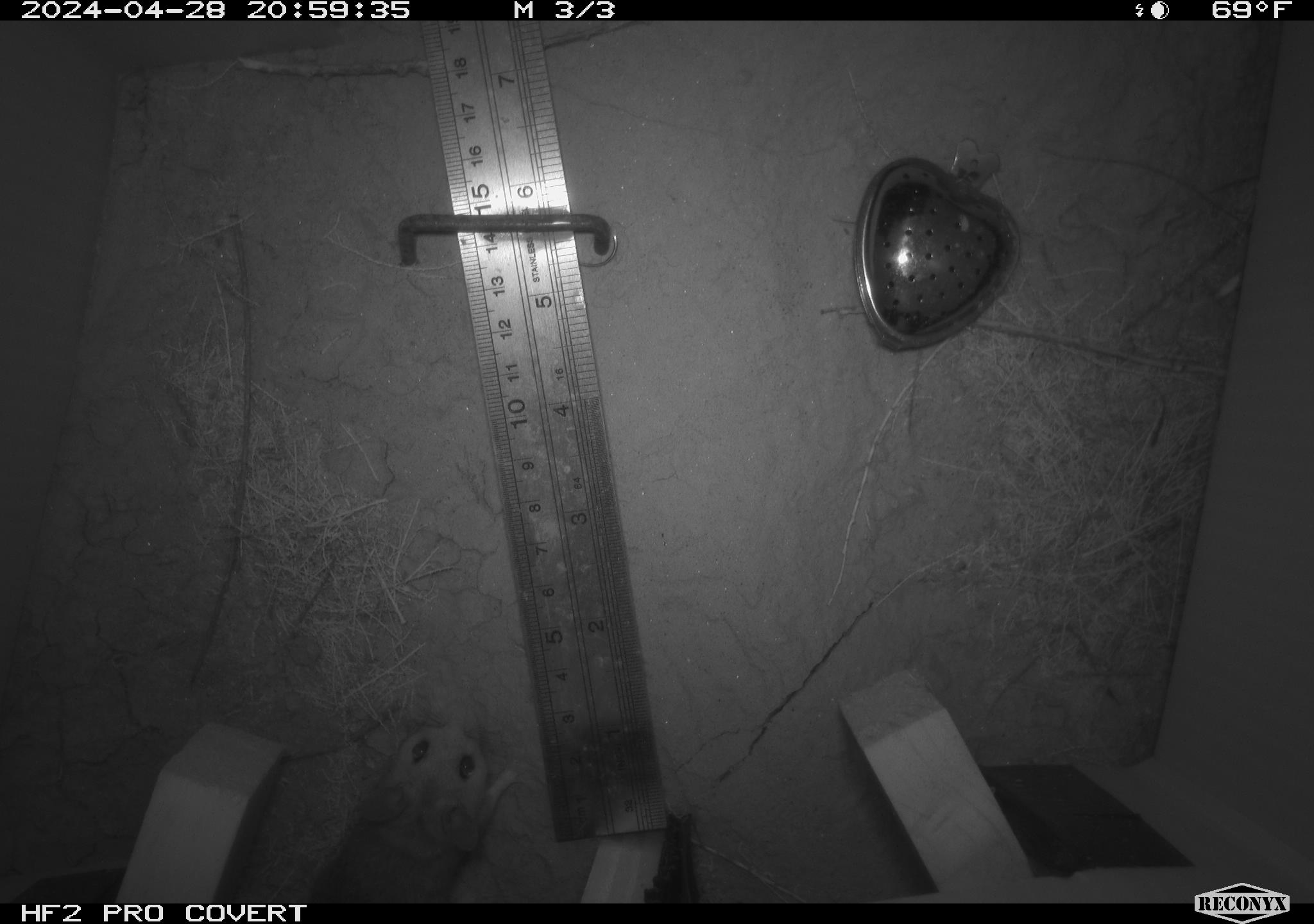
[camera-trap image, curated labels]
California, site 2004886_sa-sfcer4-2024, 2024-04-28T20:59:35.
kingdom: Animalia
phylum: Chordata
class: Mammalia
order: Rodentia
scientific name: Rodentia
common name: mouse species